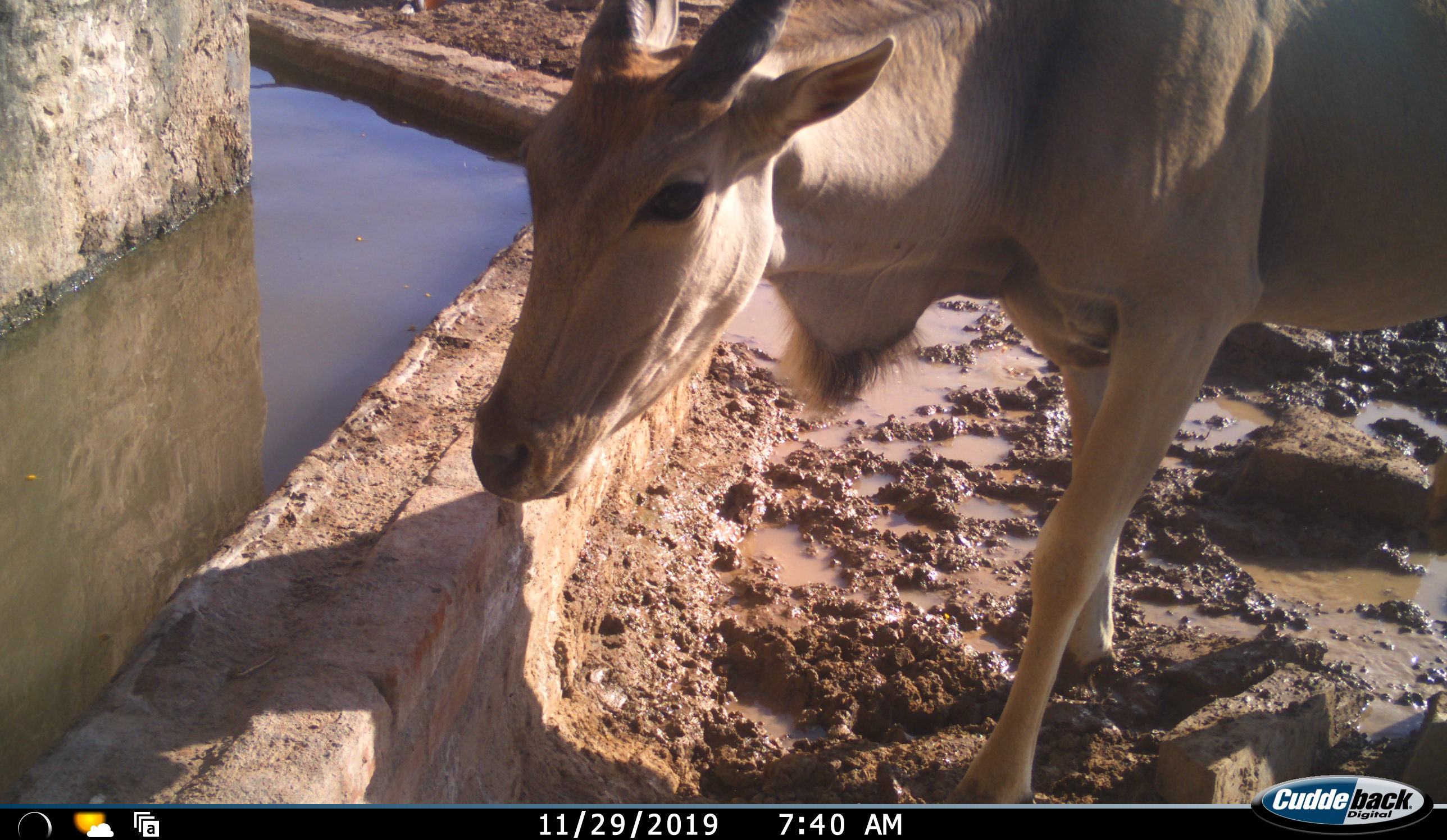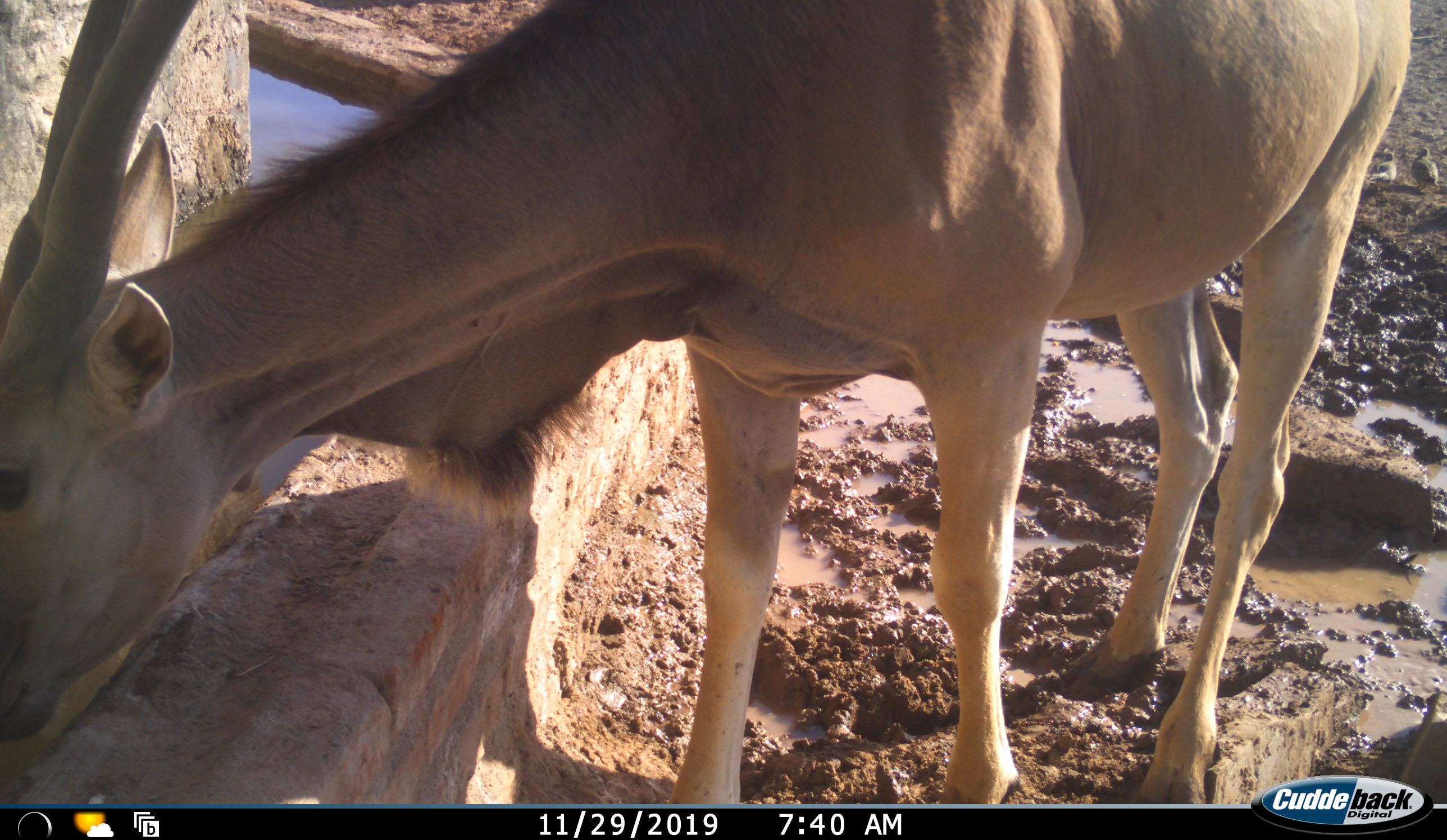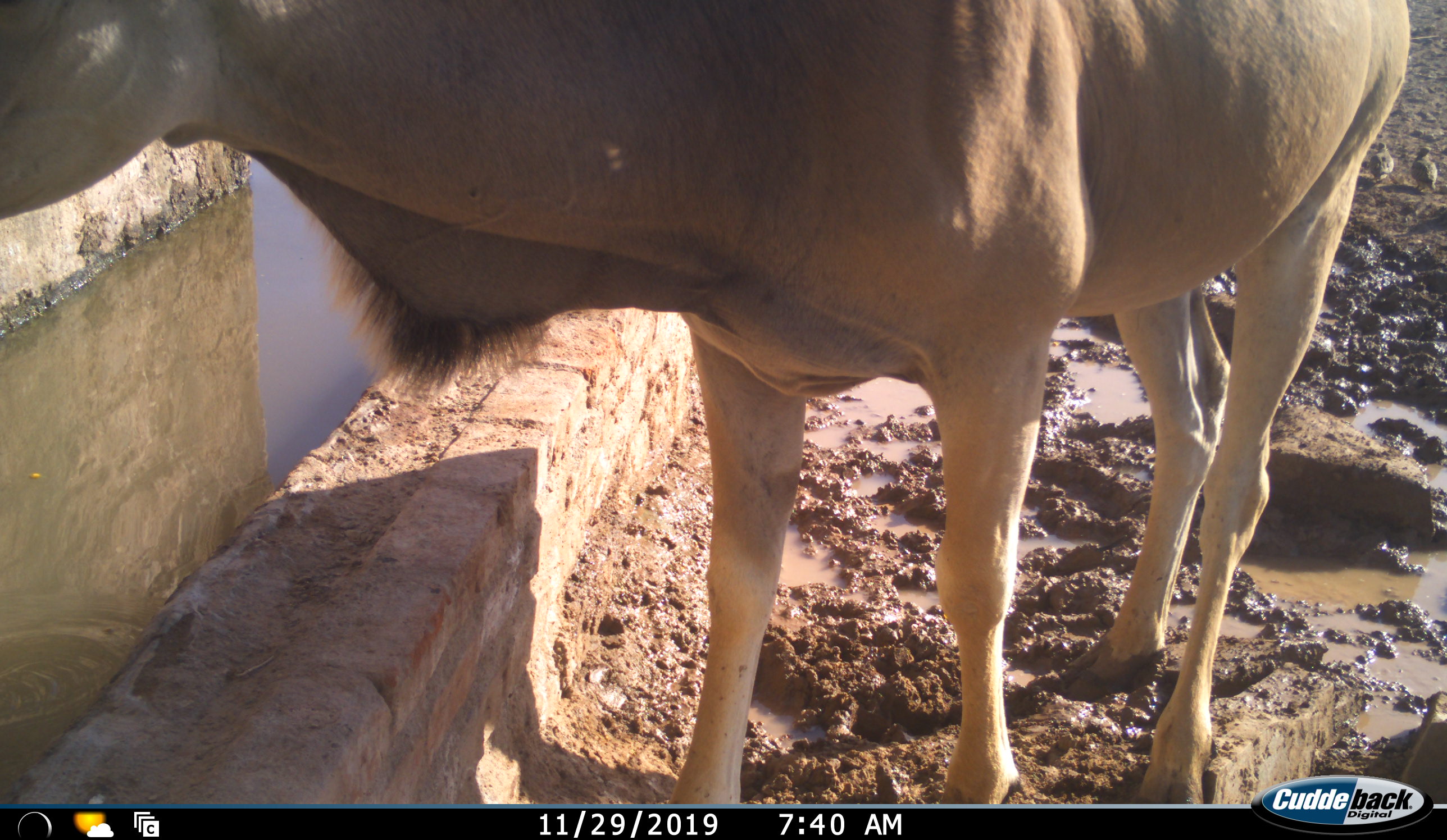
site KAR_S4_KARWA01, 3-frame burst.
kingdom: Animalia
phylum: Chordata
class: Mammalia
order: Artiodactyla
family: Bovidae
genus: Tragelaphus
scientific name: Tragelaphus oryx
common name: eland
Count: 1.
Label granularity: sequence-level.